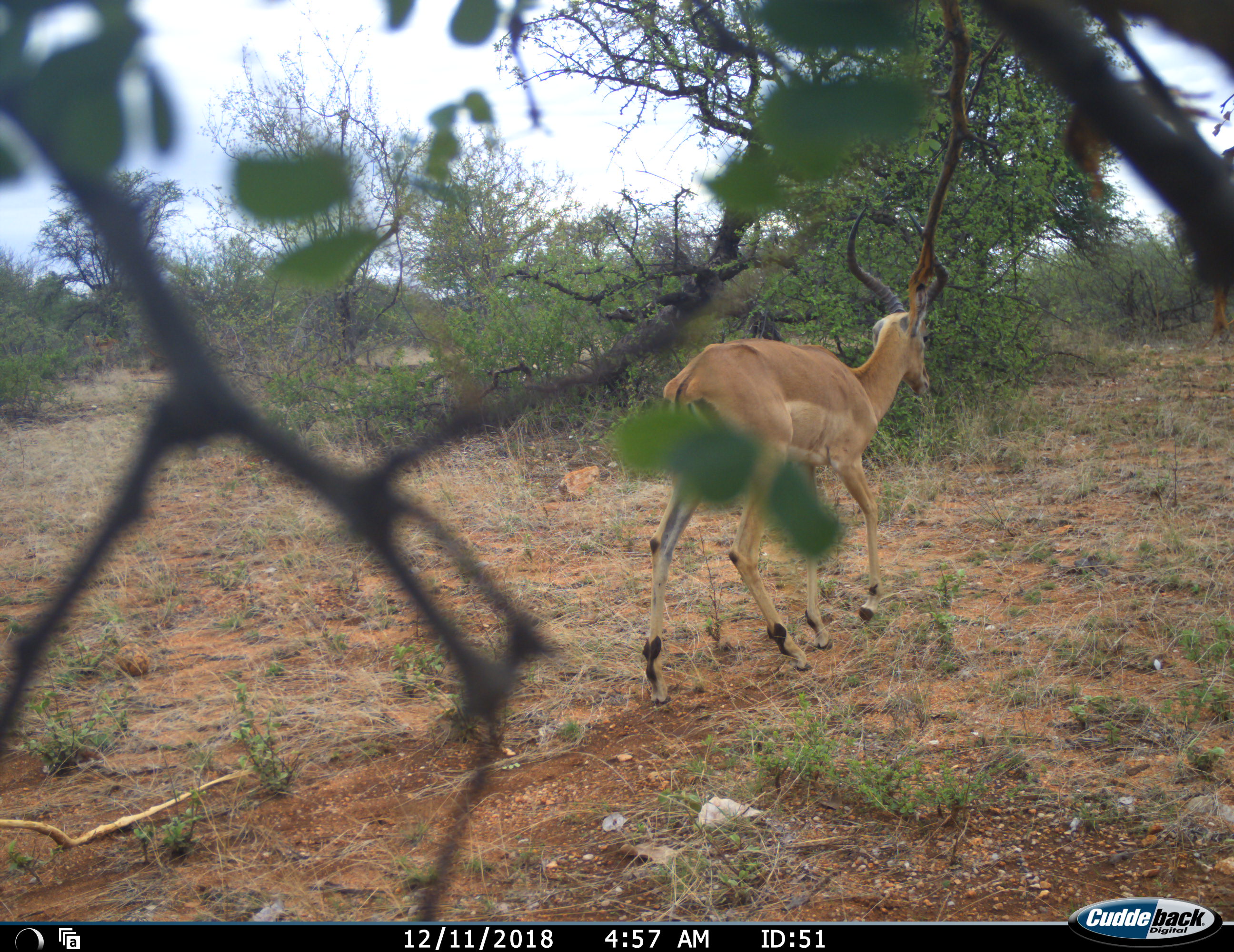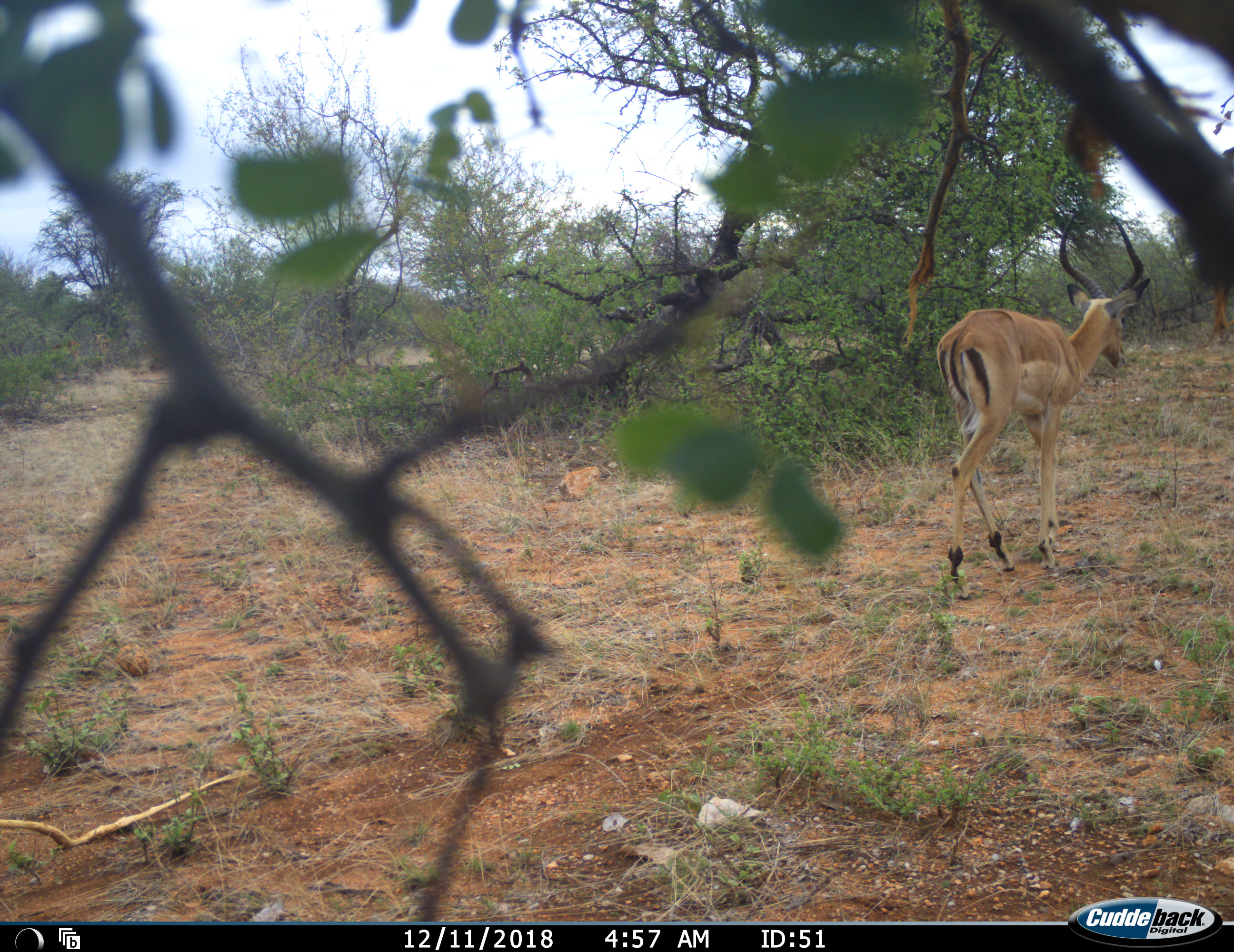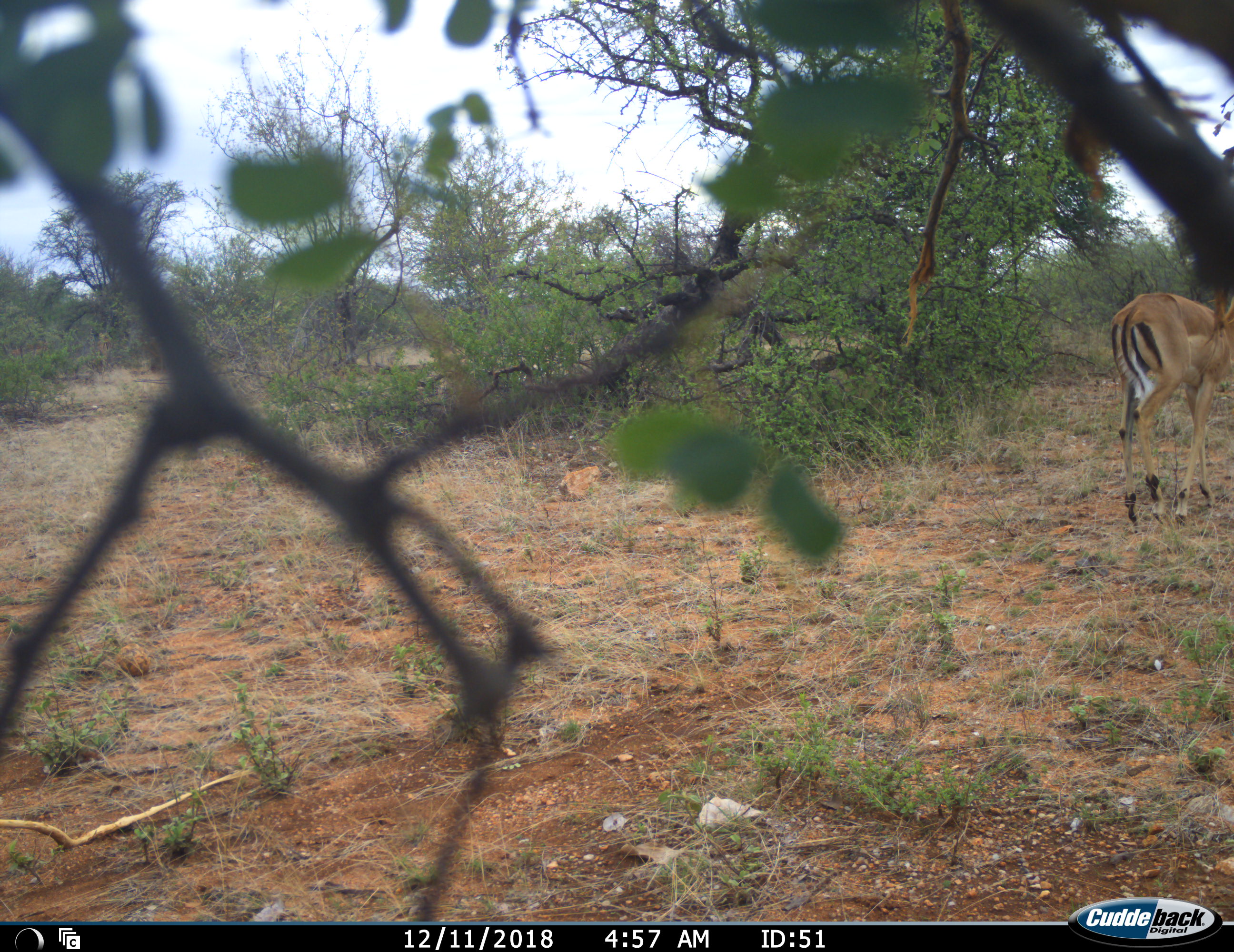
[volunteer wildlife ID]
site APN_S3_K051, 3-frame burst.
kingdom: Animalia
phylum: Chordata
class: Mammalia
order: Artiodactyla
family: Bovidae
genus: Aepyceros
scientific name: Aepyceros melampus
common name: impala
Impala (Aepyceros melampus), count 1. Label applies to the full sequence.